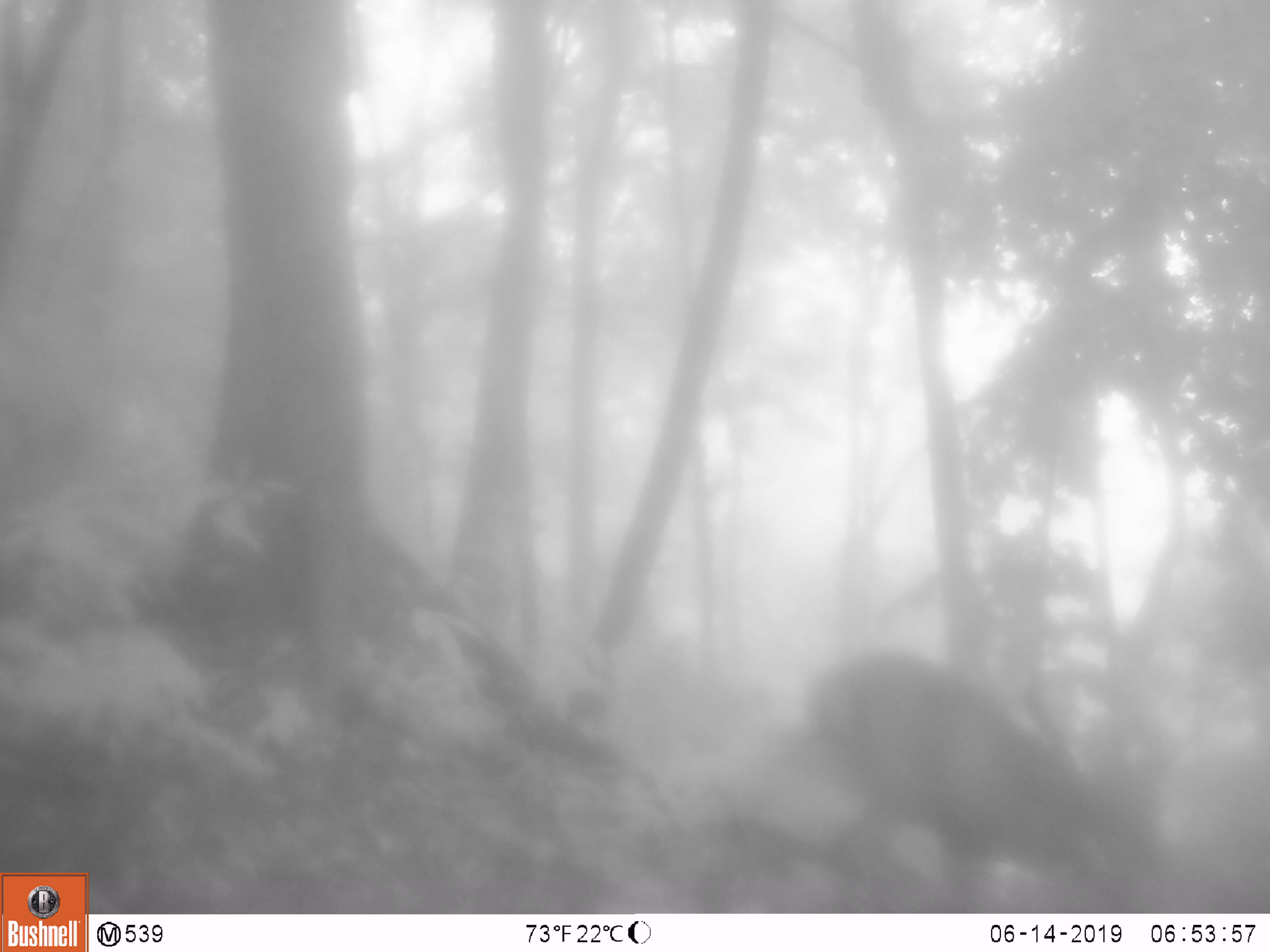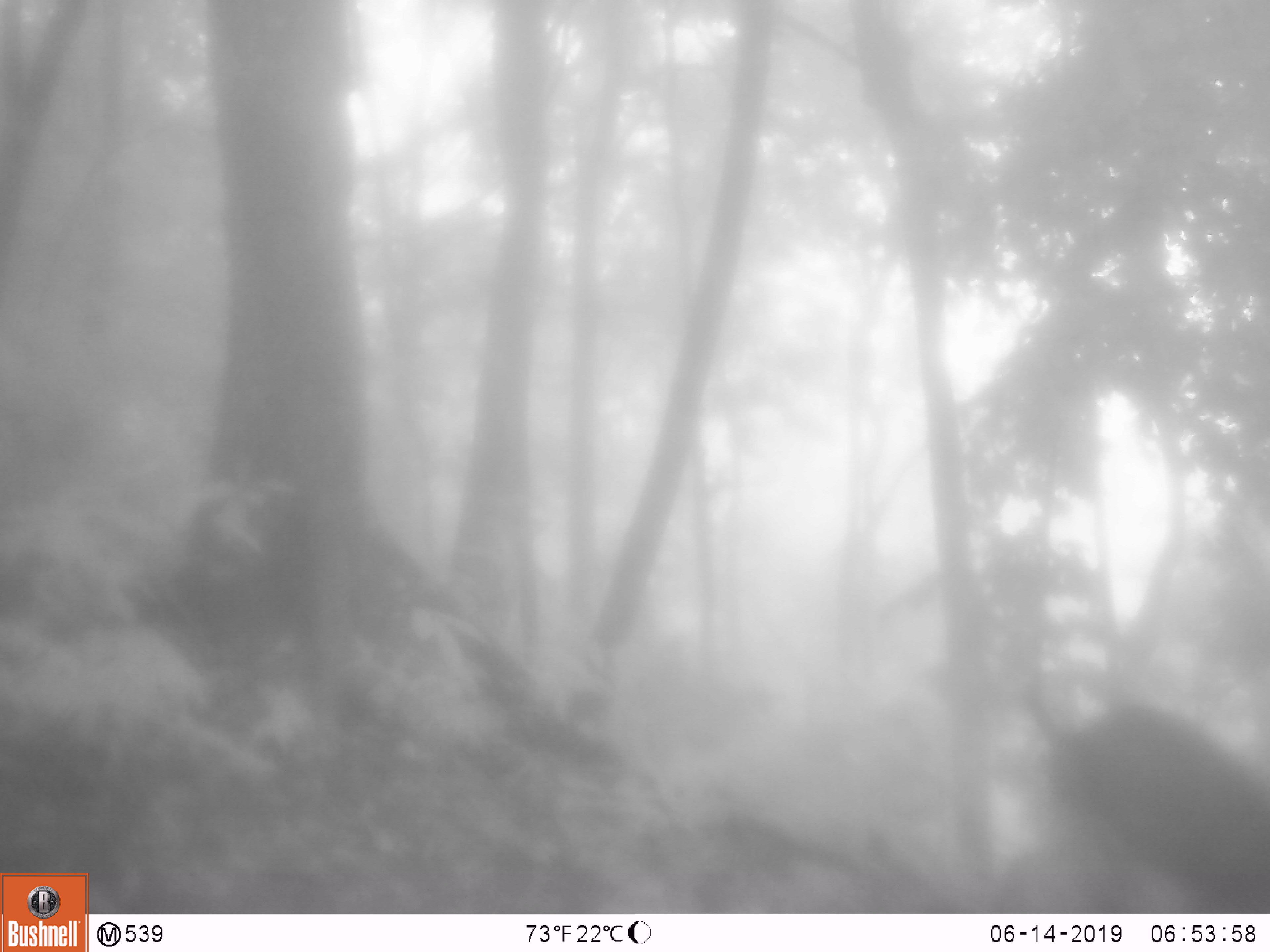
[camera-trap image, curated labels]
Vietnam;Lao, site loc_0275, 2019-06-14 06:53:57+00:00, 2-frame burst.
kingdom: Animalia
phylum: Chordata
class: Mammalia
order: Artiodactyla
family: Cervidae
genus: Muntiacus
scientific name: Muntiacus rooseveltorum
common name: roosevelt's muntjac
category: roosevelts muntjac group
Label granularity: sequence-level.